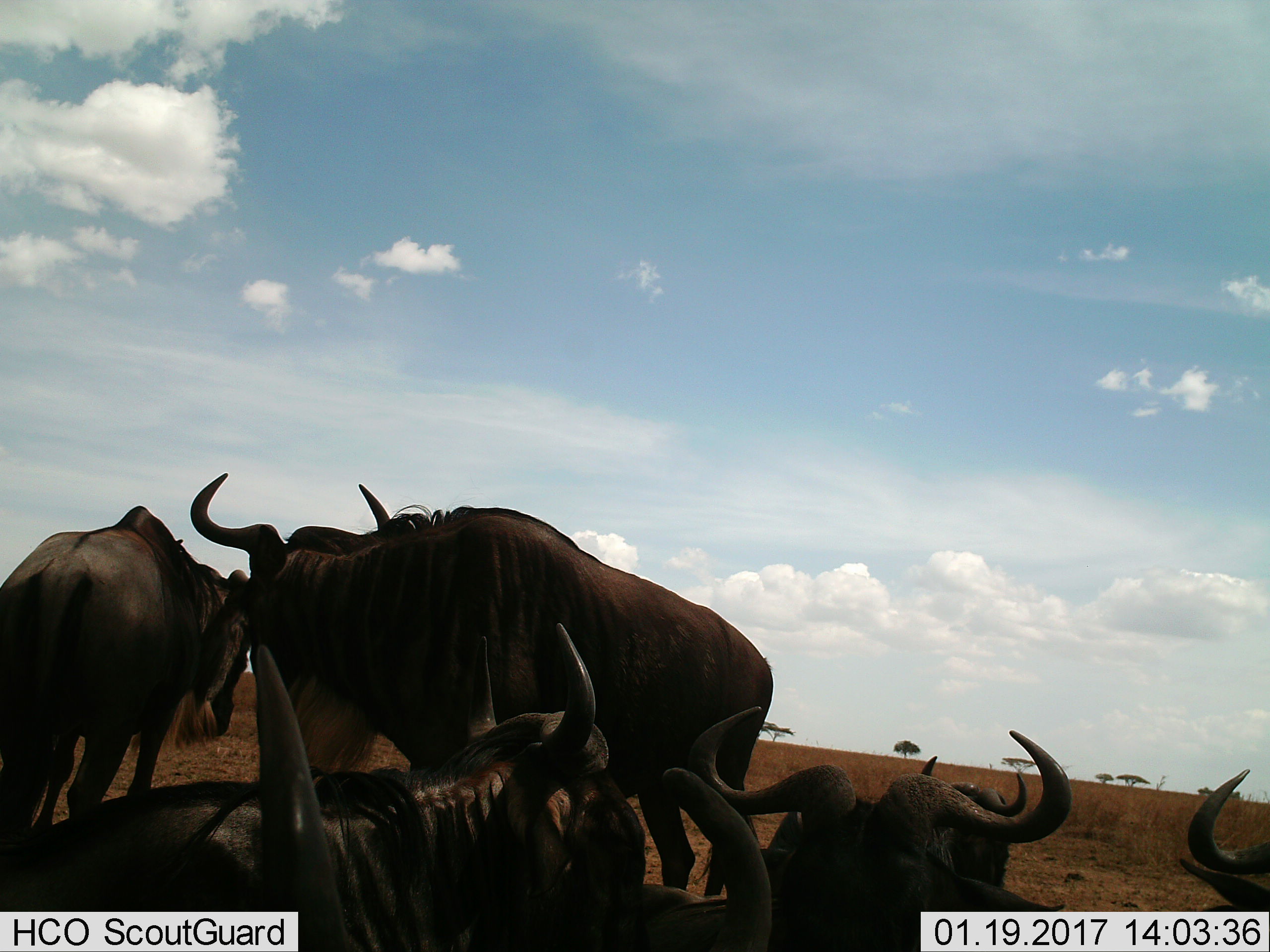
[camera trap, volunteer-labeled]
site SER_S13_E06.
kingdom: Animalia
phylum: Chordata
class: Mammalia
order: Artiodactyla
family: Bovidae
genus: Connochaetes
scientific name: Connochaetes taurinus taurinus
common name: blue wildebeest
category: wildebeestblue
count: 8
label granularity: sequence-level